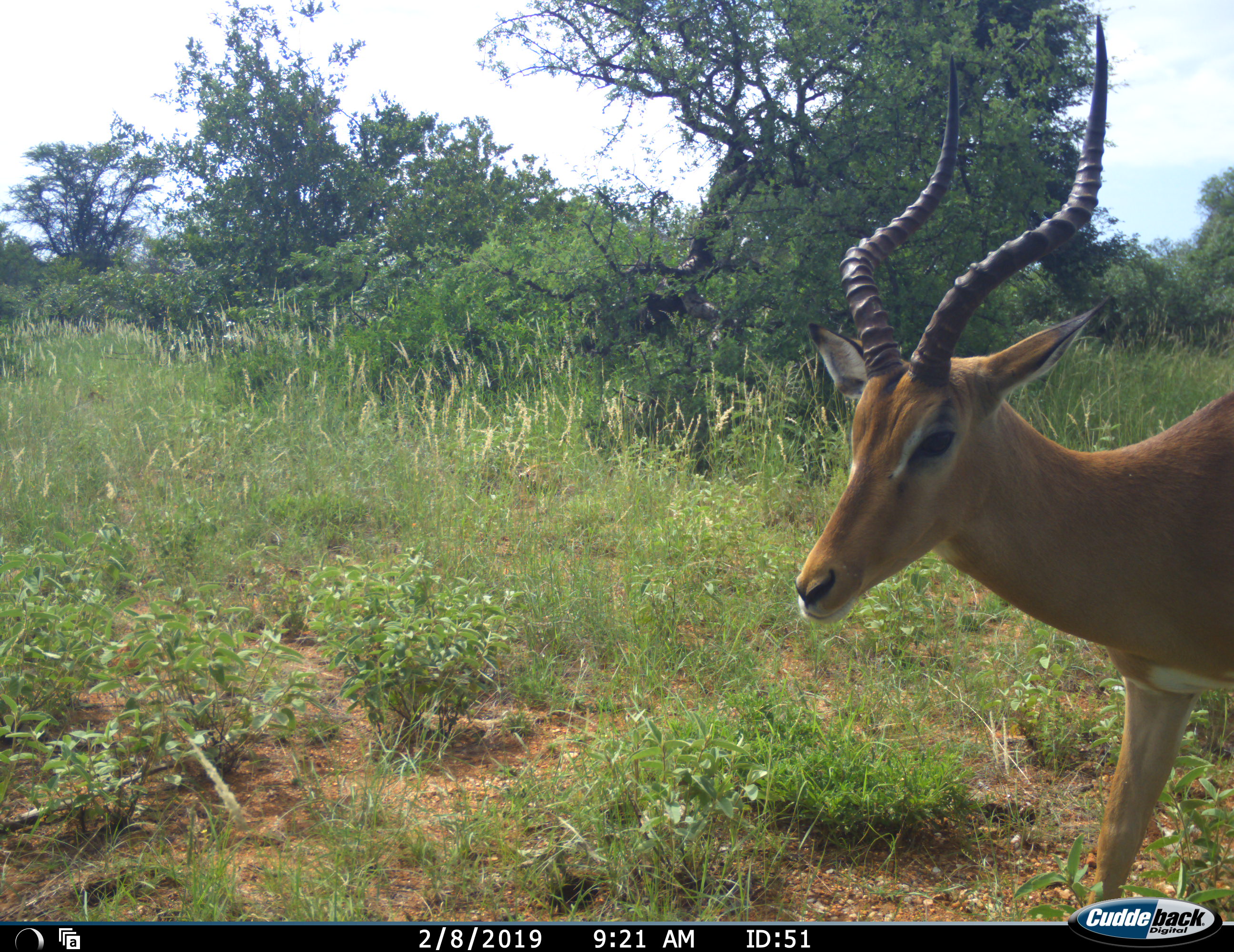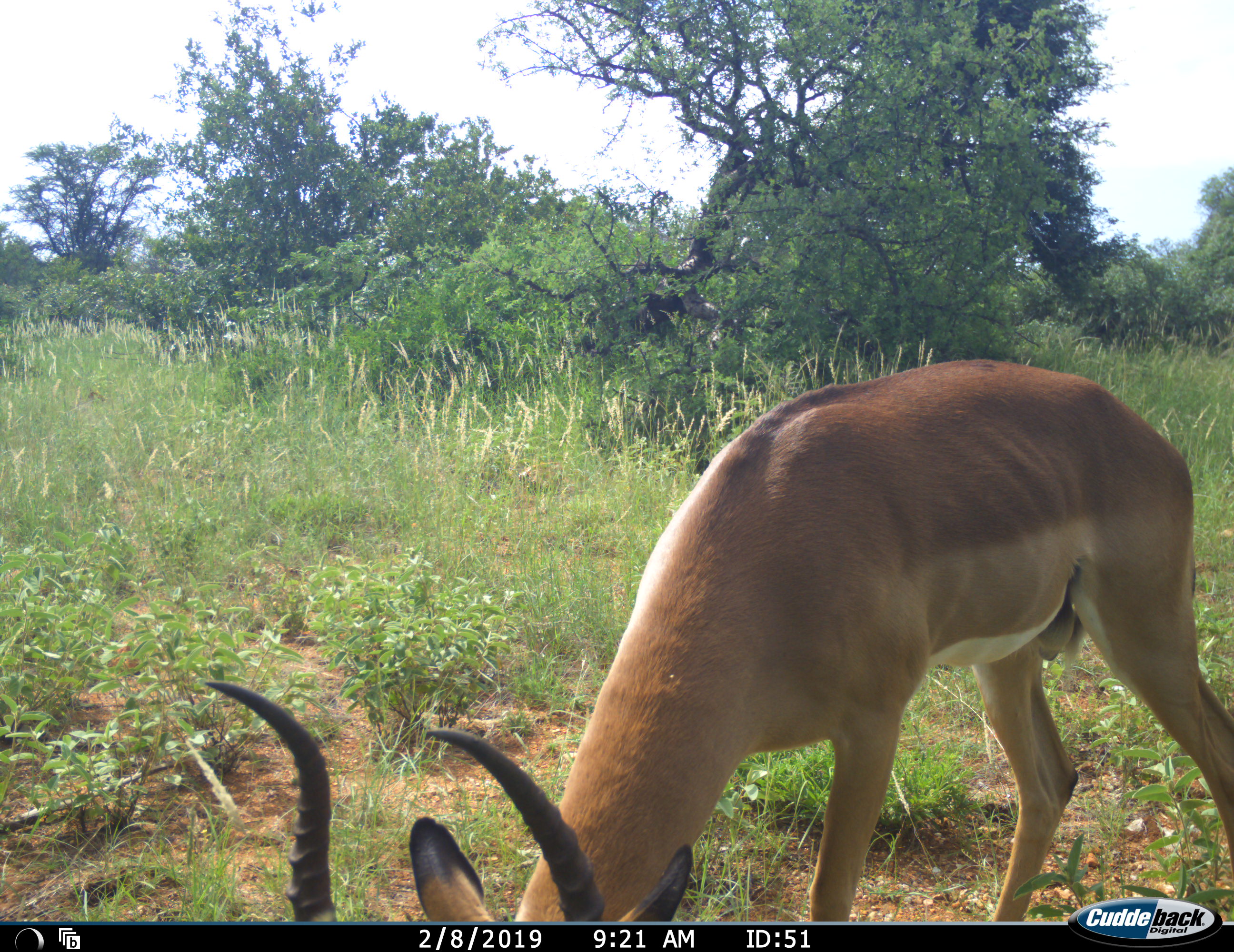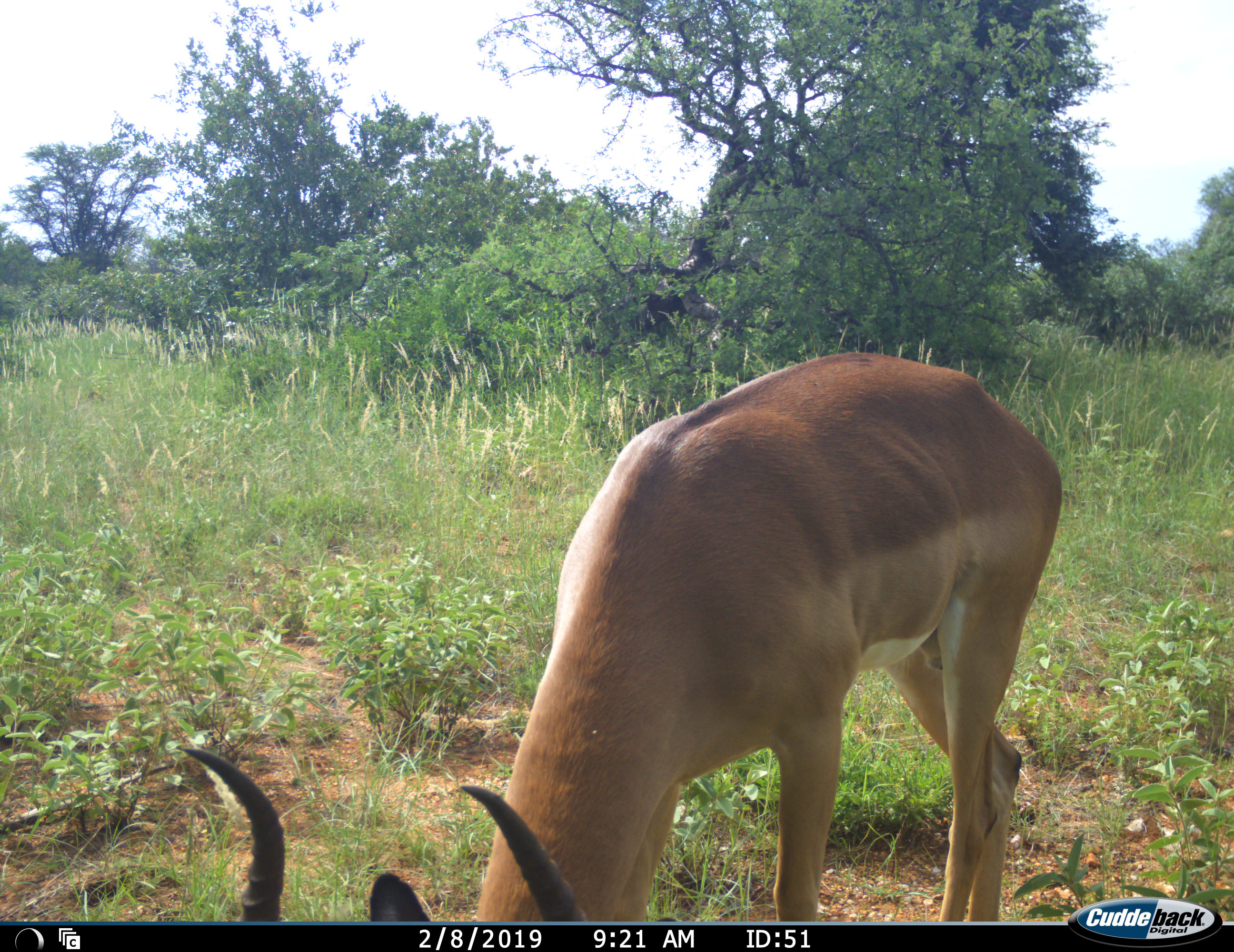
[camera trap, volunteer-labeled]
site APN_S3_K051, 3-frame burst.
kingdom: Animalia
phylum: Chordata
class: Mammalia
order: Artiodactyla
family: Bovidae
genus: Aepyceros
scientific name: Aepyceros melampus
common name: impala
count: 1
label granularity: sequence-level